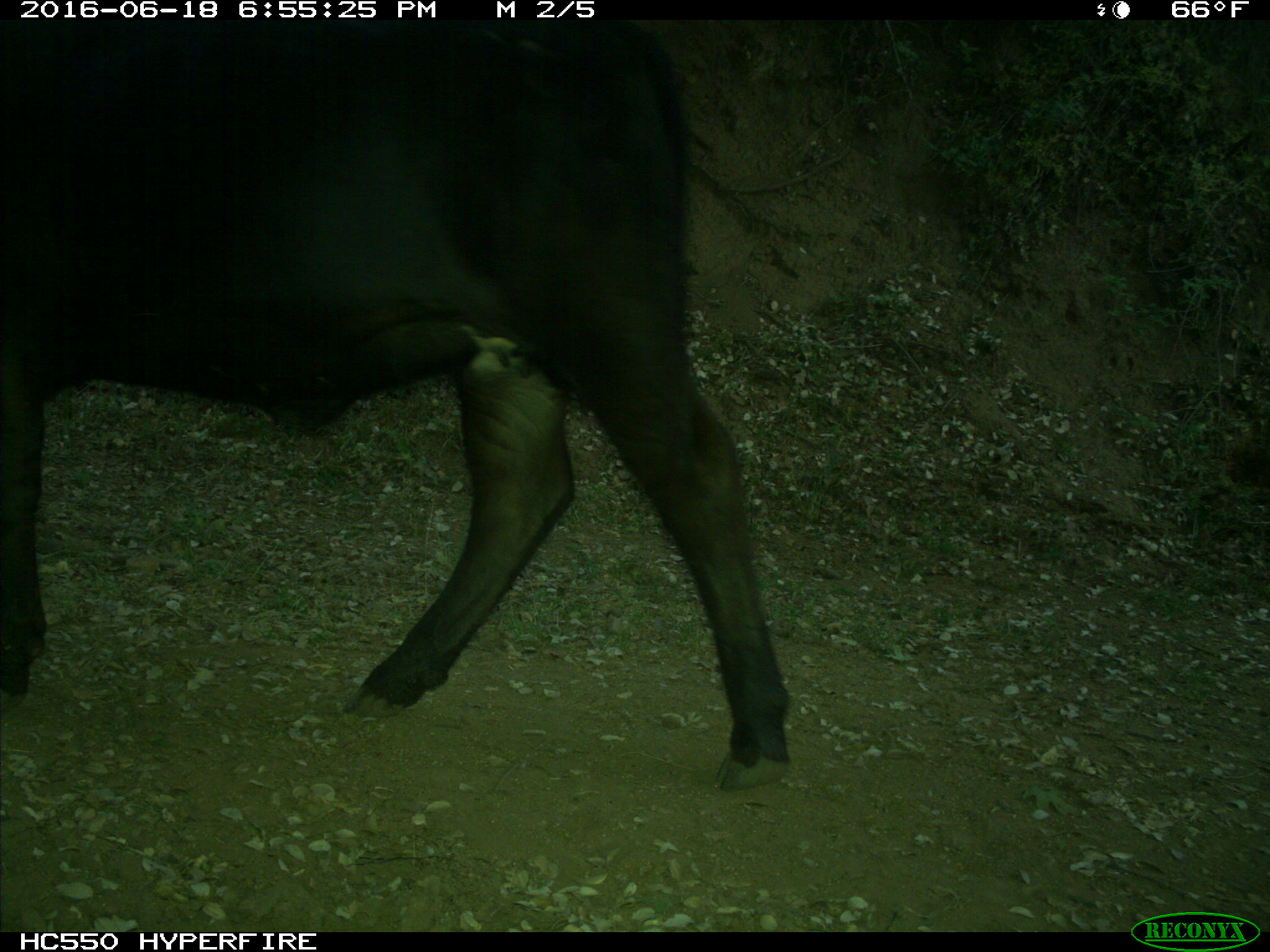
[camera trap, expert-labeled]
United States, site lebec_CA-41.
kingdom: Animalia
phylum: Chordata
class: Mammalia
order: Artiodactyla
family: Bovidae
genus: Bos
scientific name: Bos taurus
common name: domestic cow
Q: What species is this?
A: Bos taurus (domestic cow).